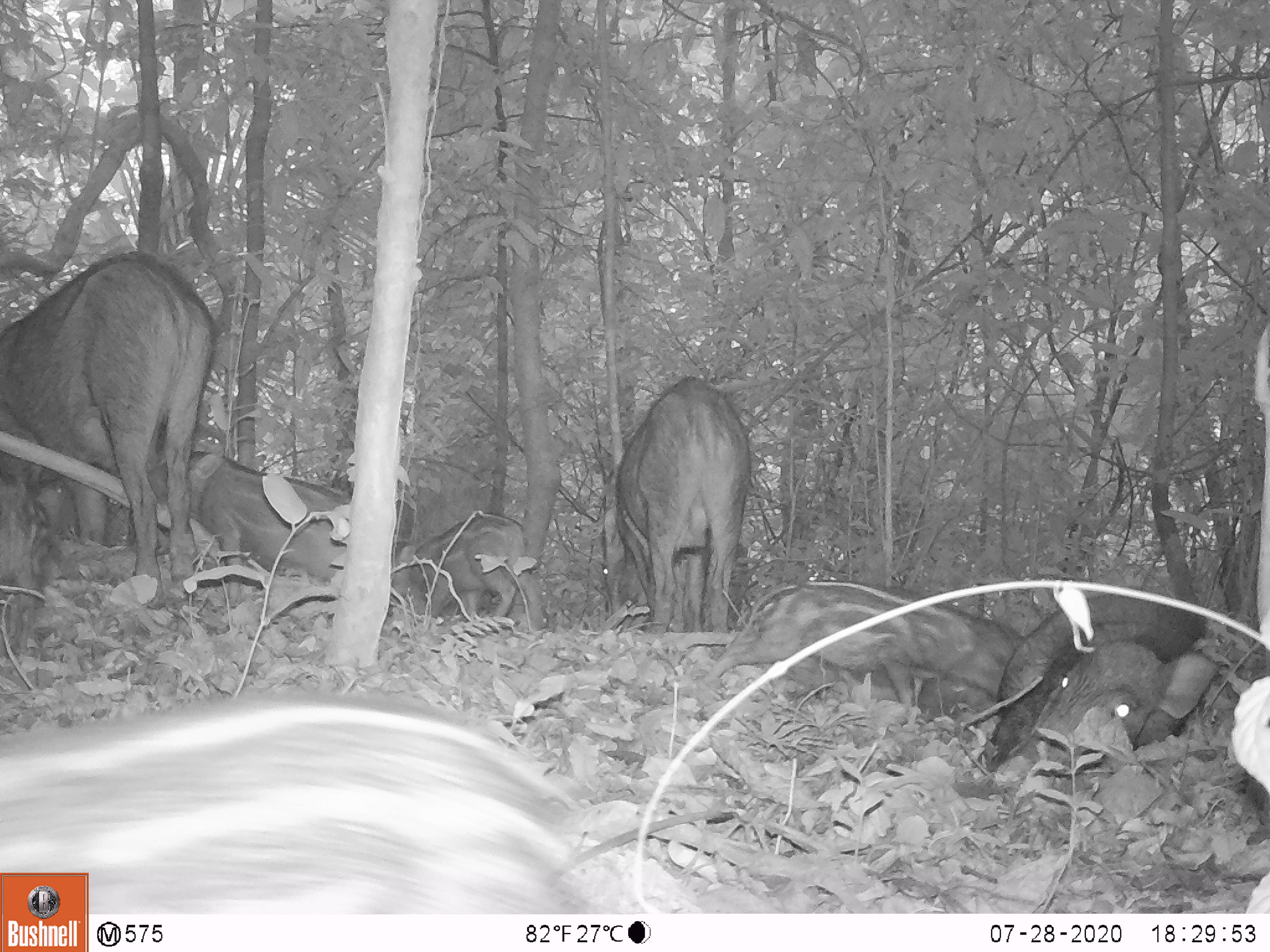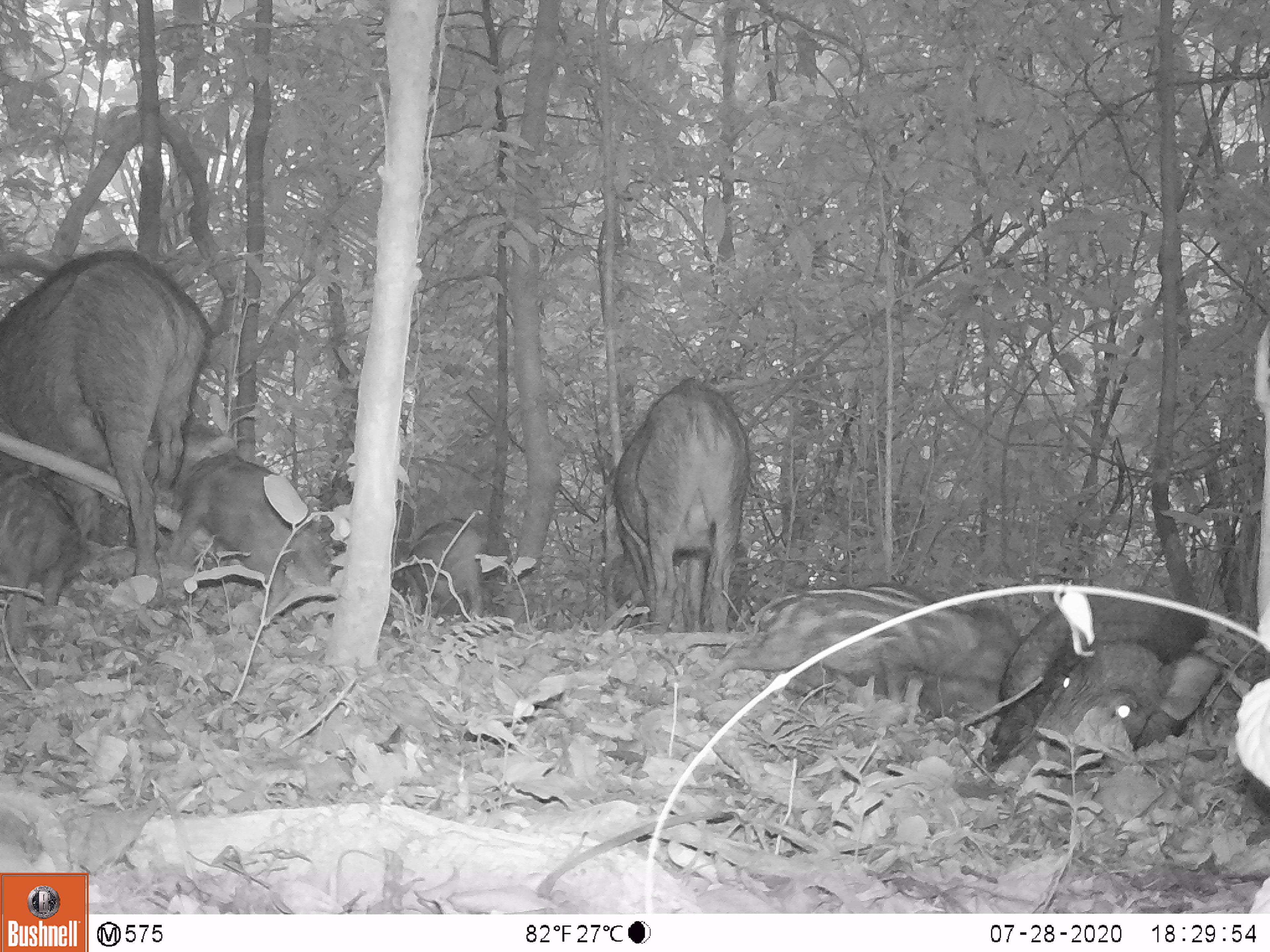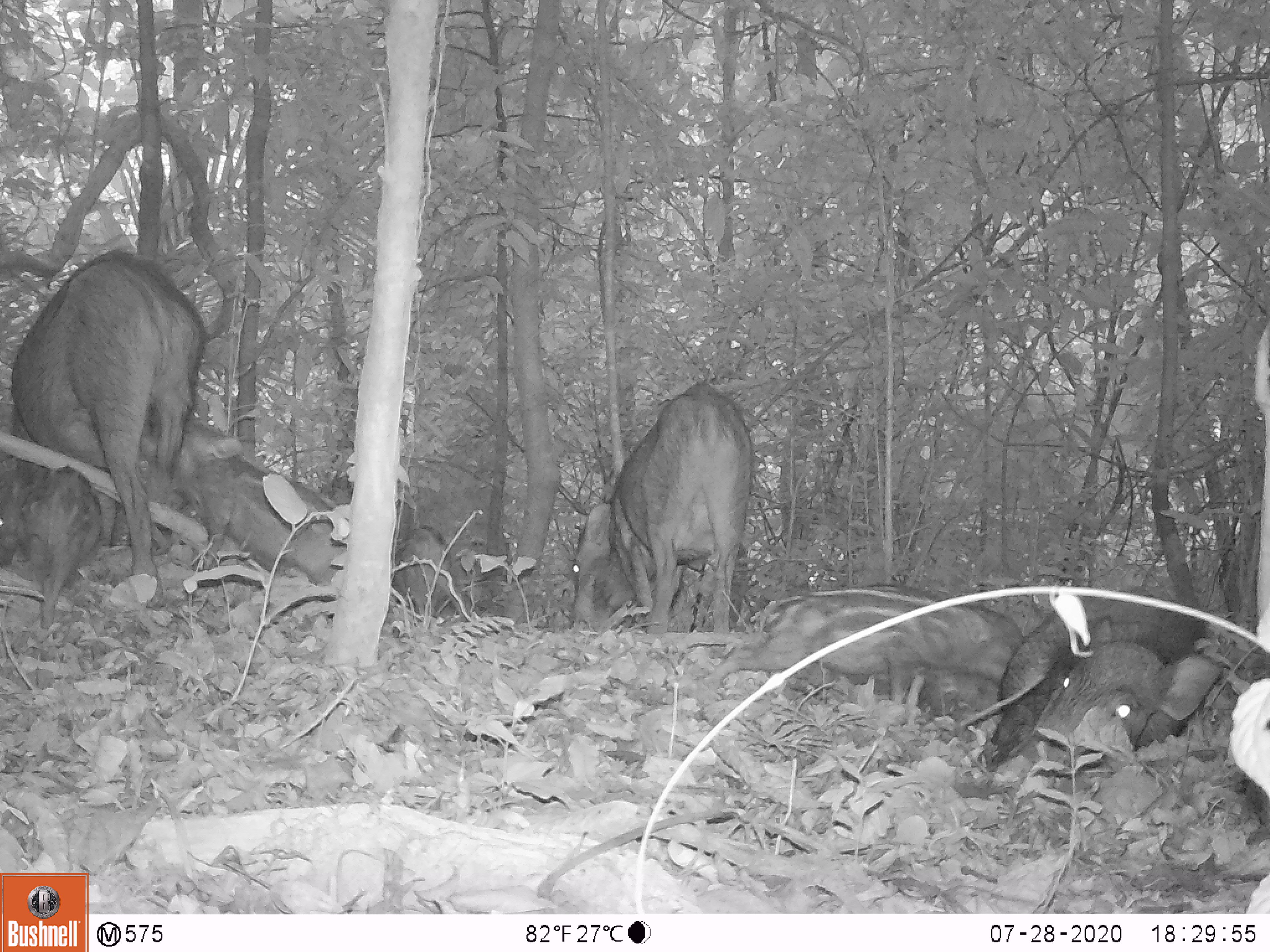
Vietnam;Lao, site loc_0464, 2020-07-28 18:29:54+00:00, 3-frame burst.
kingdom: Animalia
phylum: Chordata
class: Mammalia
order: Artiodactyla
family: Suidae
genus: Sus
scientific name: Sus scrofa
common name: eurasian wild pig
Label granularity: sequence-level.